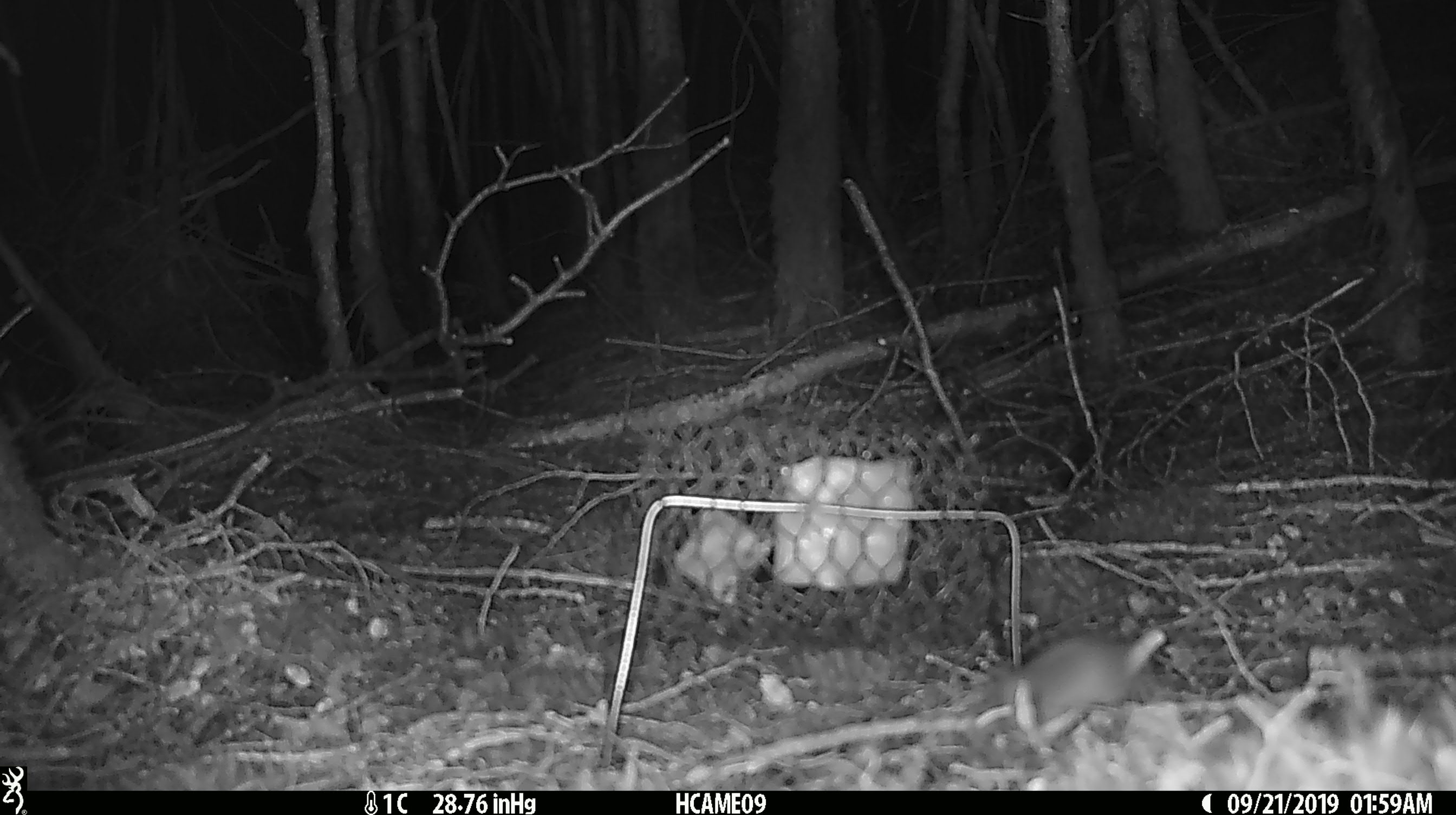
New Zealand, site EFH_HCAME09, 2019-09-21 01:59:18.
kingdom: Animalia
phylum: Chordata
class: Mammalia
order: Rodentia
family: Muridae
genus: Mus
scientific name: Mus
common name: mouse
Mouse (Mus).